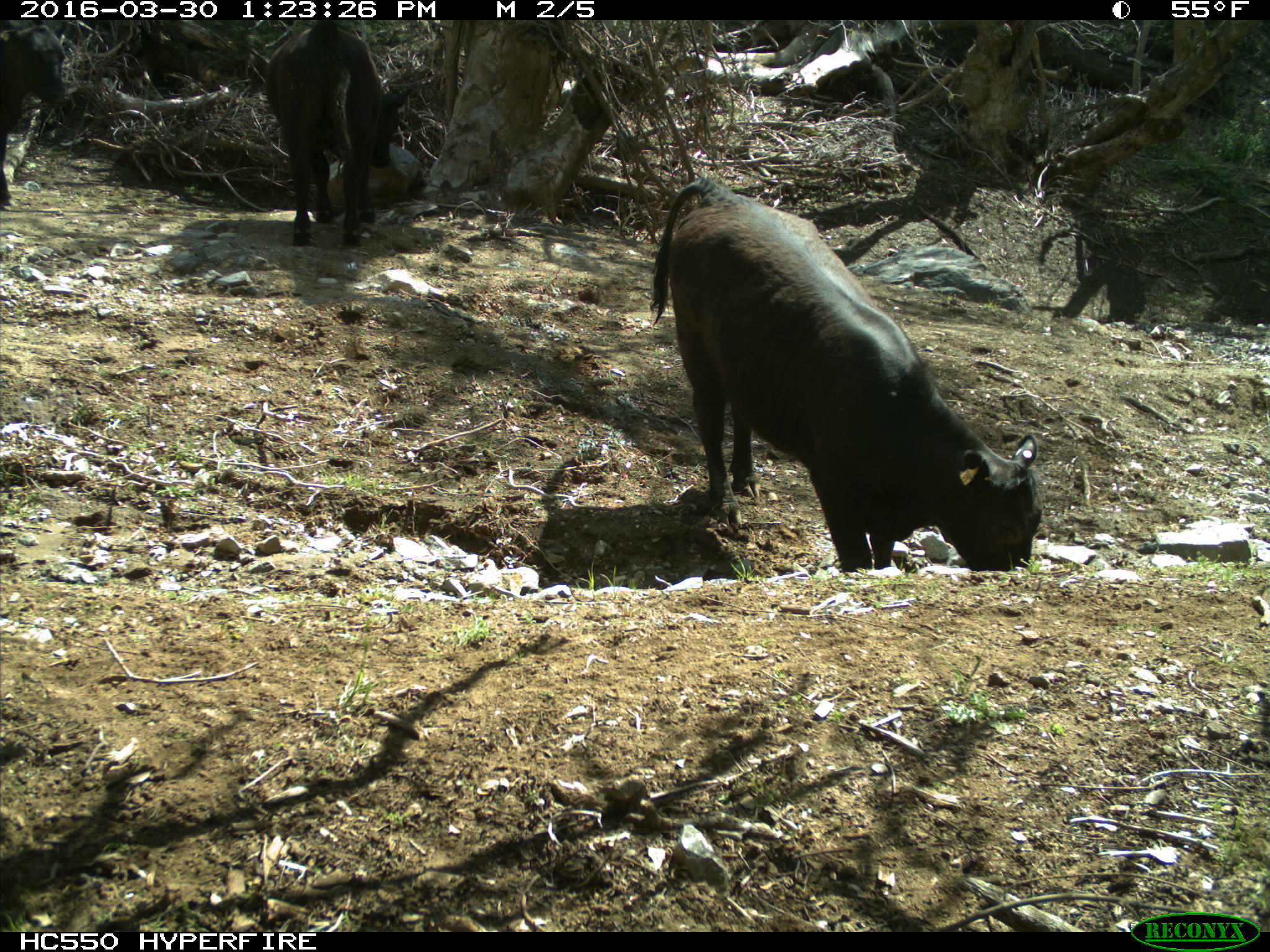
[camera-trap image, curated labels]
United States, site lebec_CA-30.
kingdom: Animalia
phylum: Chordata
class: Mammalia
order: Artiodactyla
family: Bovidae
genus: Bos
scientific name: Bos taurus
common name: domestic cow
Bos taurus (domestic cow).